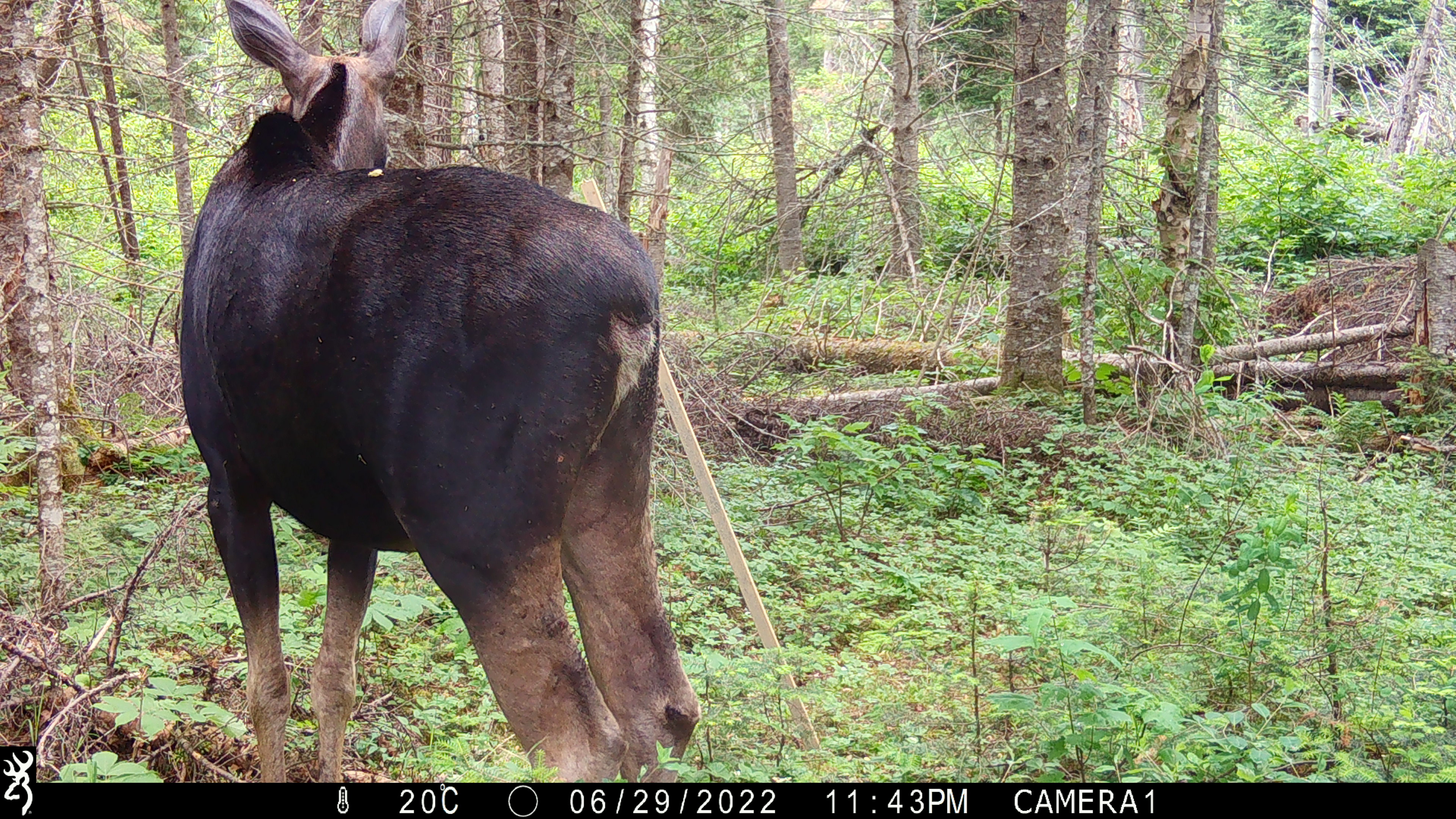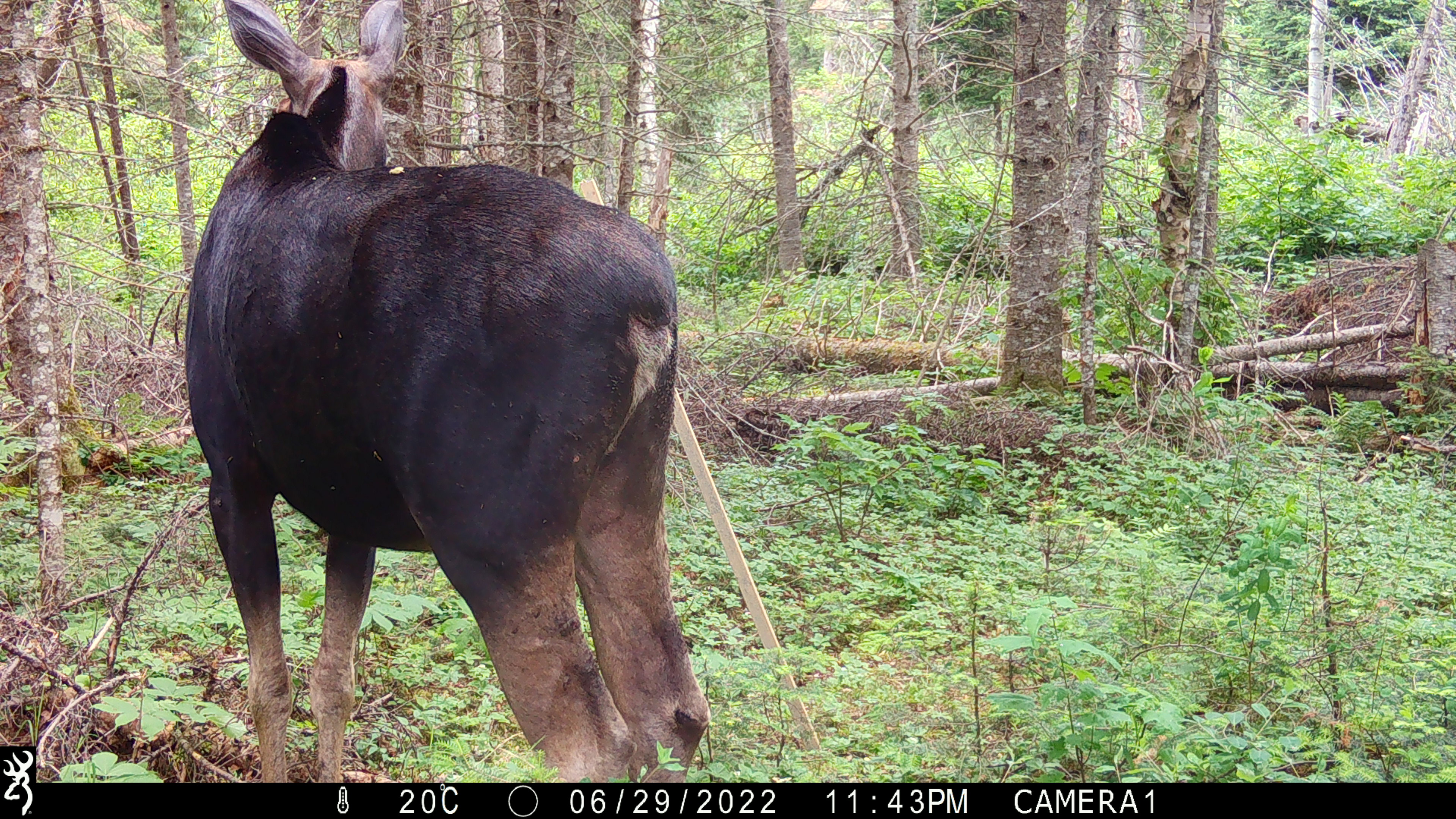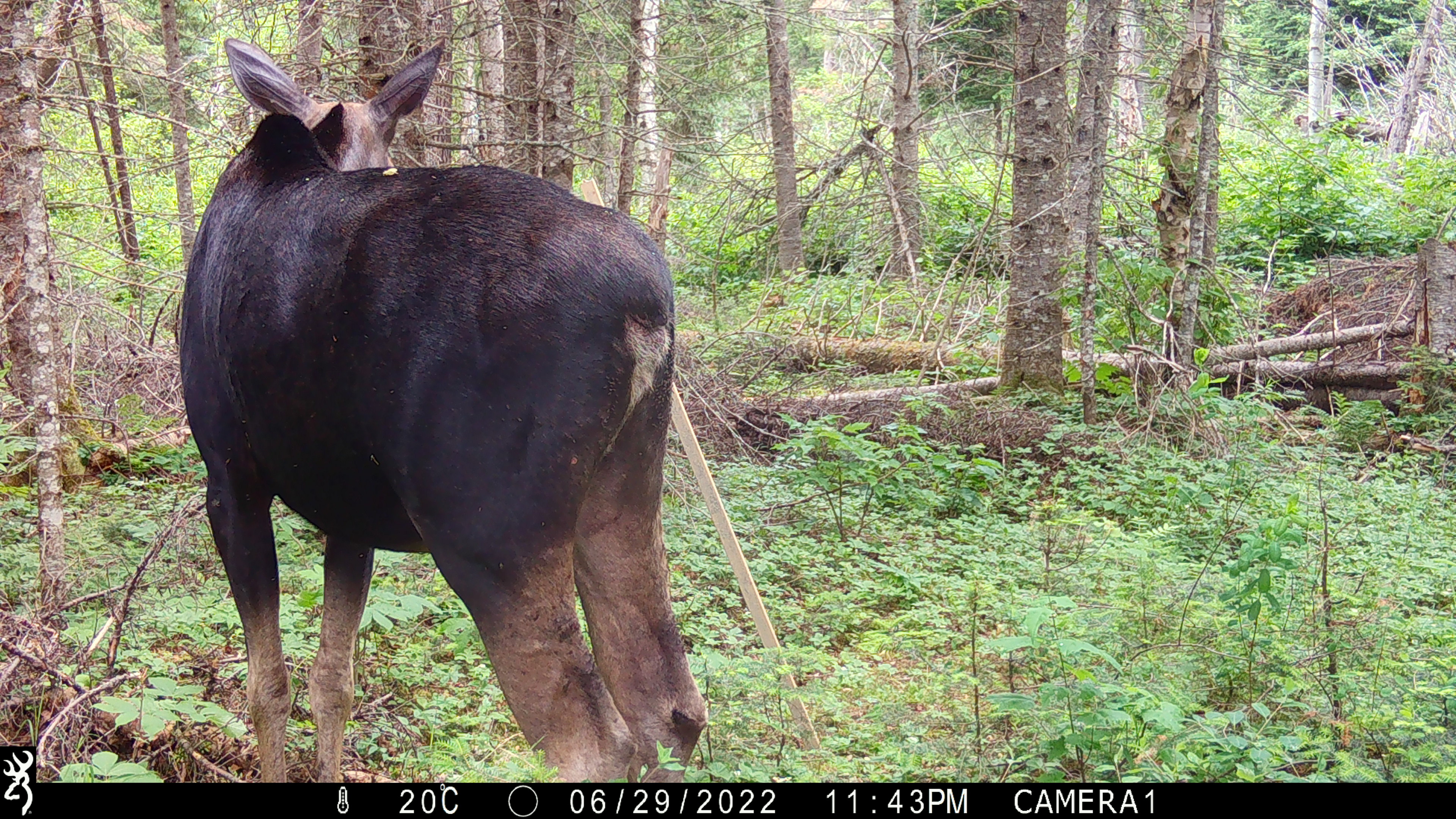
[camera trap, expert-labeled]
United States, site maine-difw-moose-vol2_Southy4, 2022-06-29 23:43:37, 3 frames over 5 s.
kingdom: Animalia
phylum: Chordata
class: Mammalia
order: Artiodactyla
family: Cervidae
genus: Alces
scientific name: Alces alces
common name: moose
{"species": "moose (Alces alces)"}